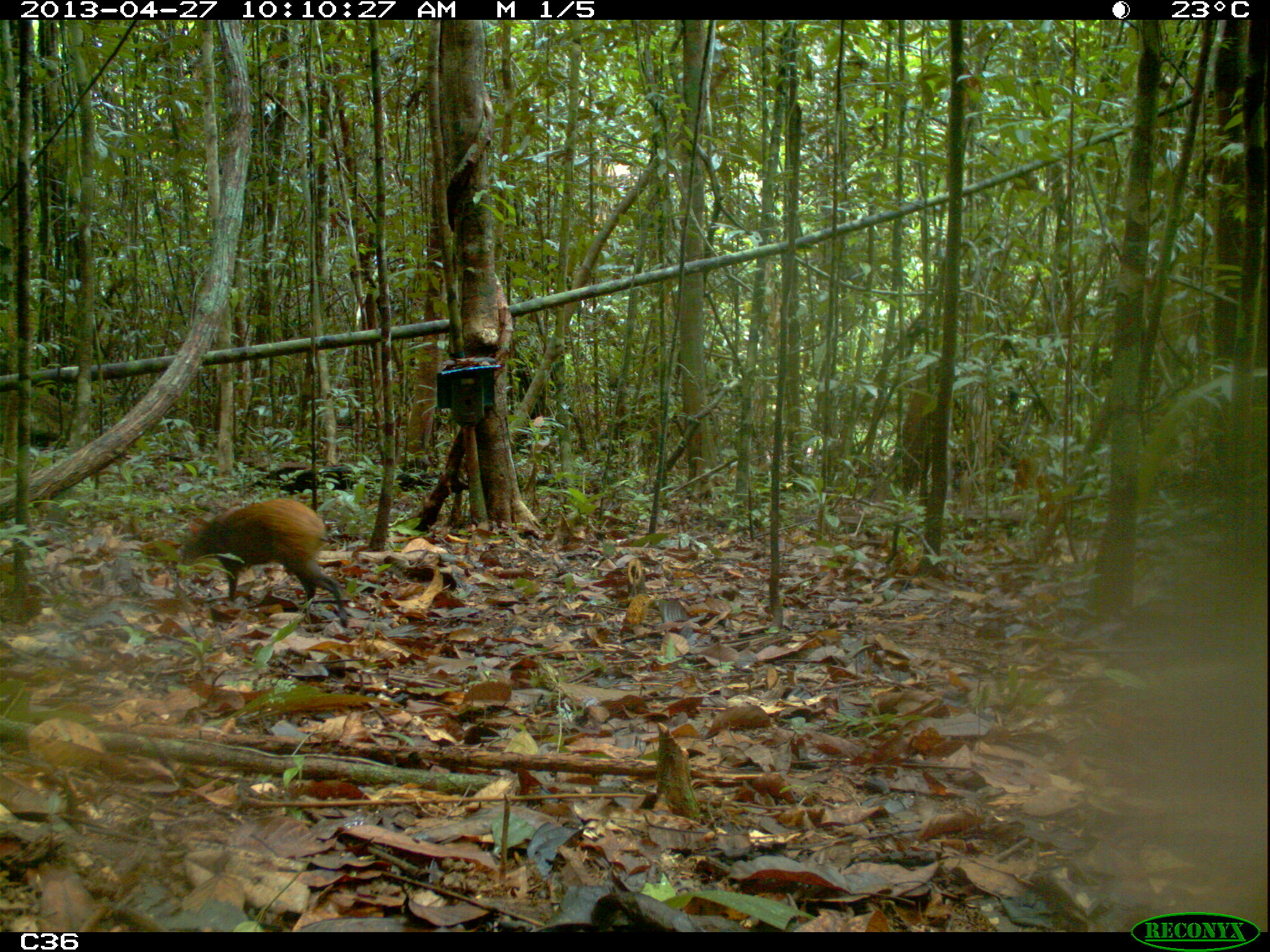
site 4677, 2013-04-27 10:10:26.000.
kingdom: Animalia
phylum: Chordata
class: Mammalia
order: Rodentia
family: Dasyproctidae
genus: Dasyprocta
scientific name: Dasyprocta leporina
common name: red-rumped agouti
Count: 1.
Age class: adult.